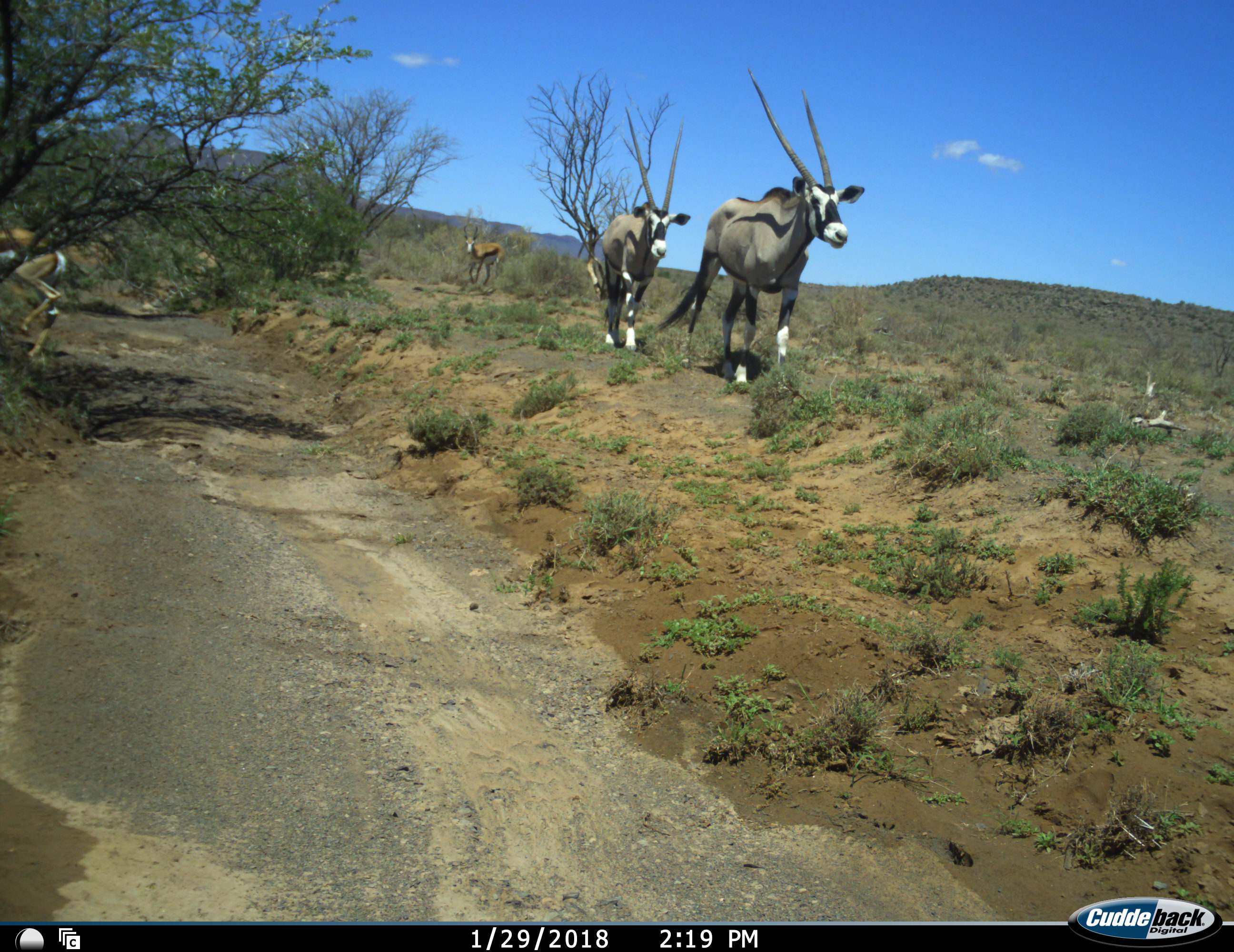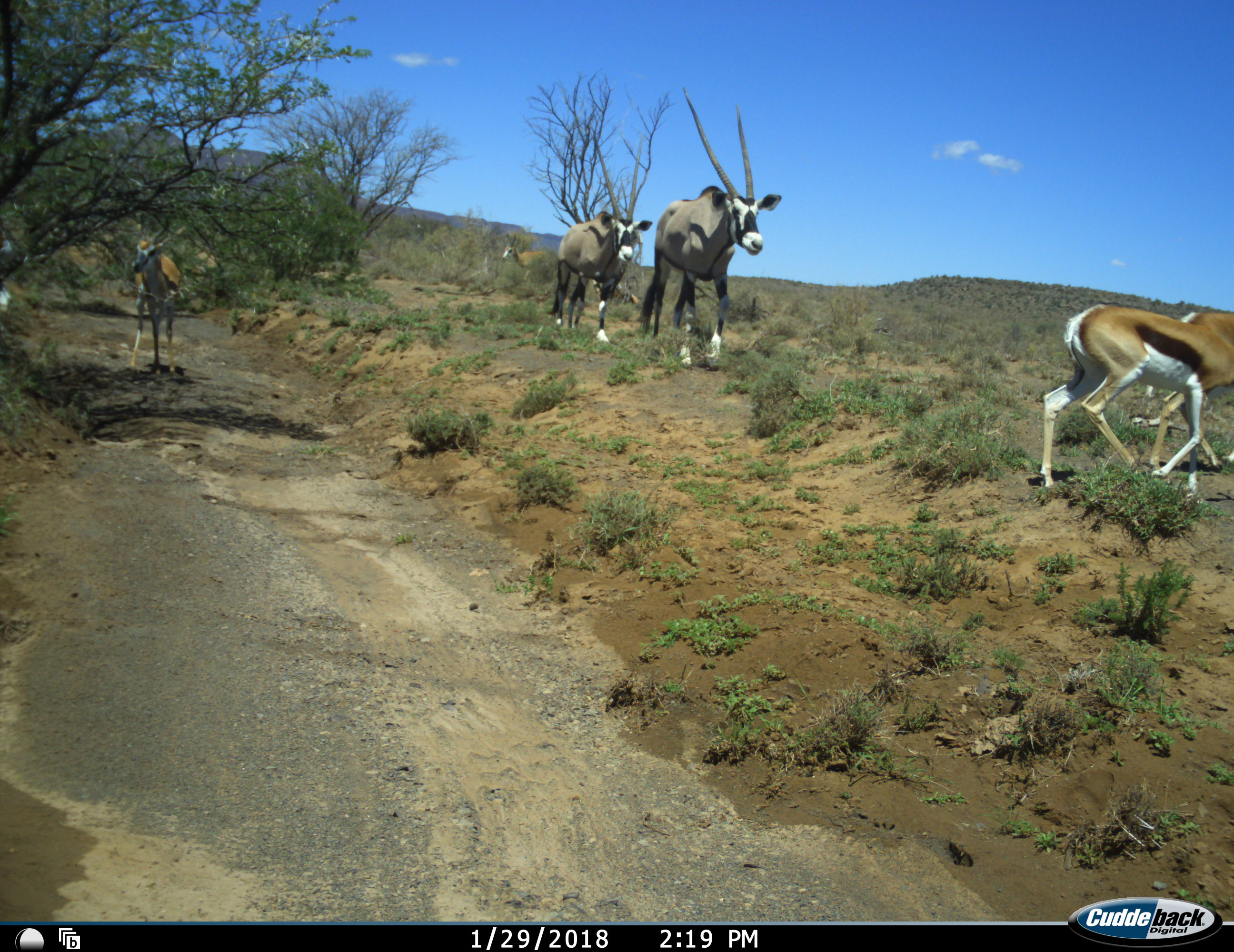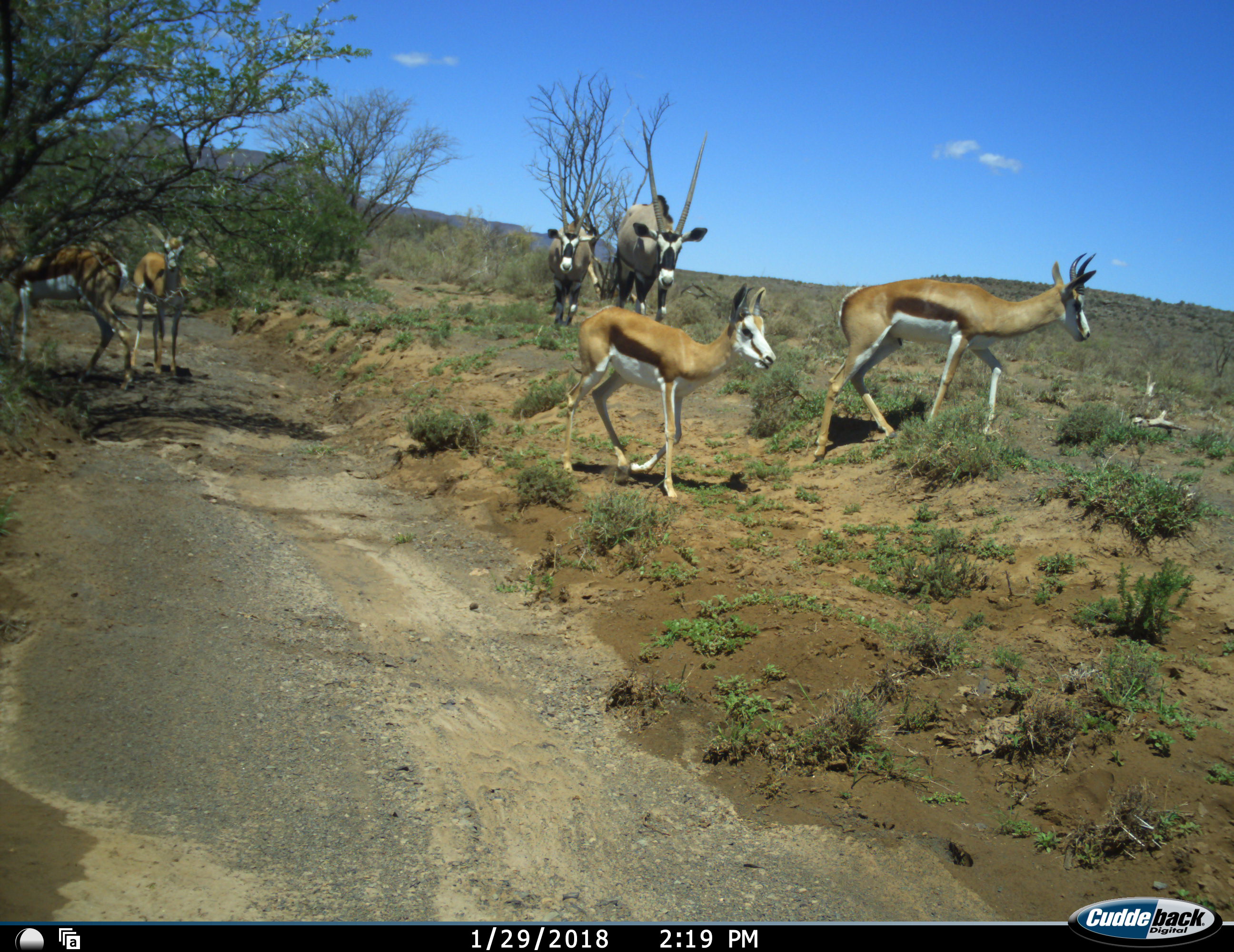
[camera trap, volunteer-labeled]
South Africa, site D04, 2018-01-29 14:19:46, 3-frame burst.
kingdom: Animalia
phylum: Chordata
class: Mammalia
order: Artiodactyla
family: Bovidae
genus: Oryx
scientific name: Oryx gazella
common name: gemsbok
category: gemsbokoryx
Gemsbokoryx (gemsbok) (Oryx gazella), count 2. Behavior (volunteer vote fractions): standing 0%, resting 0%, moving 100%, interacting 0%. Young present (vote fraction): 0%. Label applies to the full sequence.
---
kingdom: Animalia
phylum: Chordata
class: Mammalia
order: Artiodactyla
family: Bovidae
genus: Antidorcas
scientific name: Antidorcas marsupialis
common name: springbok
Springbok (Antidorcas marsupialis), count 4. Behavior (volunteer vote fractions): standing 0%, resting 0%, moving 100%, interacting 0%. Young present (vote fraction): 30%. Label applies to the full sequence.